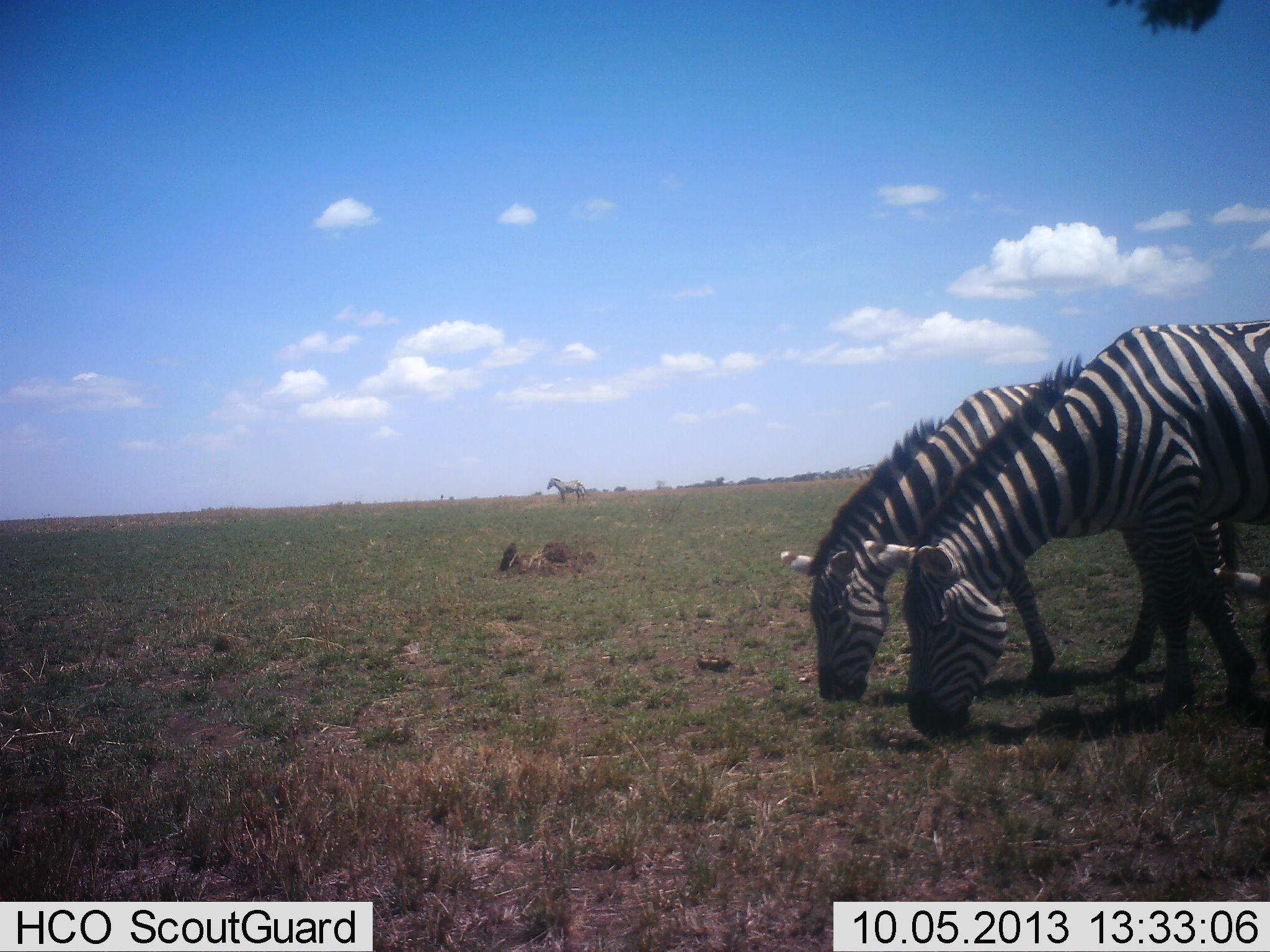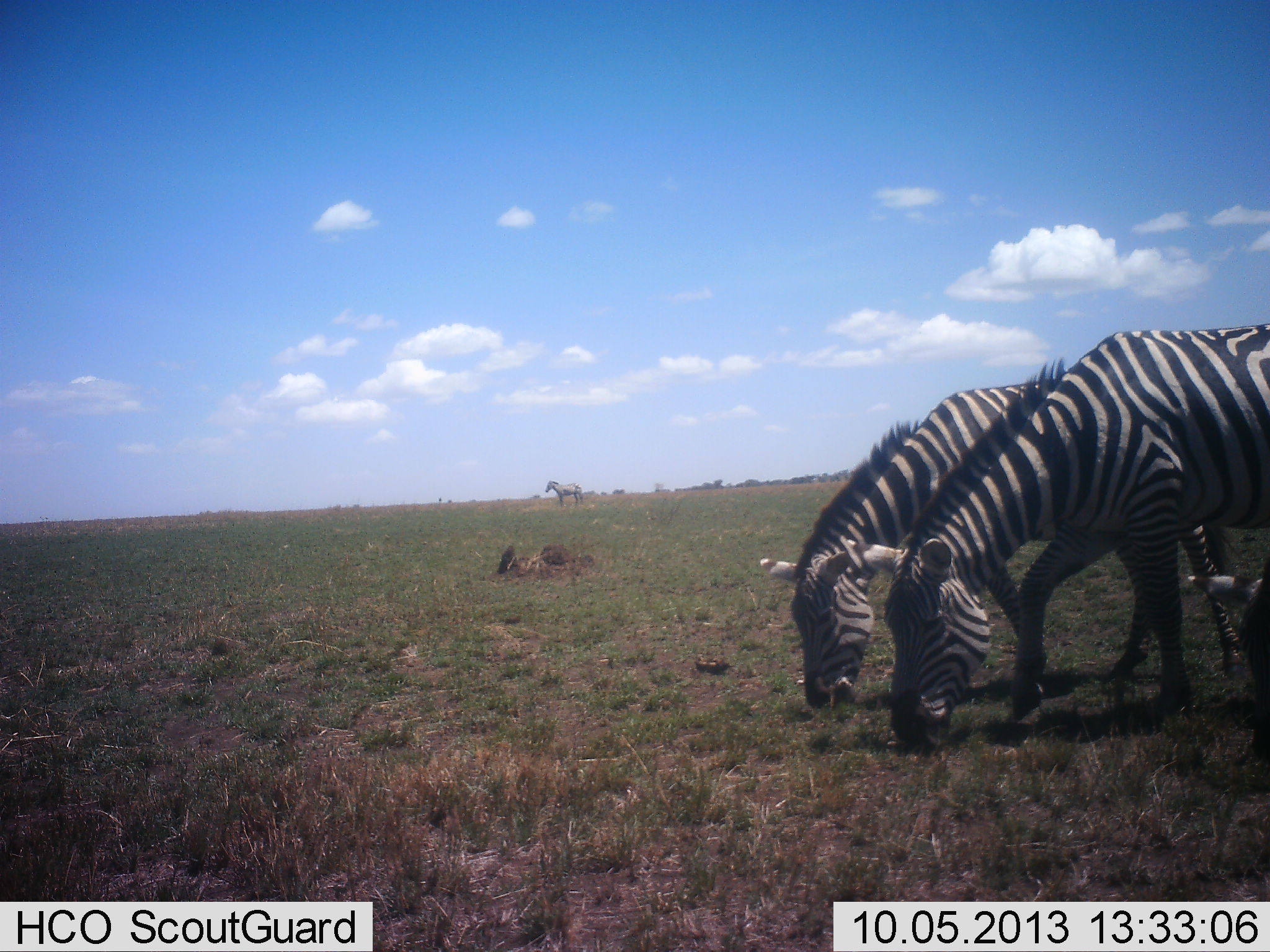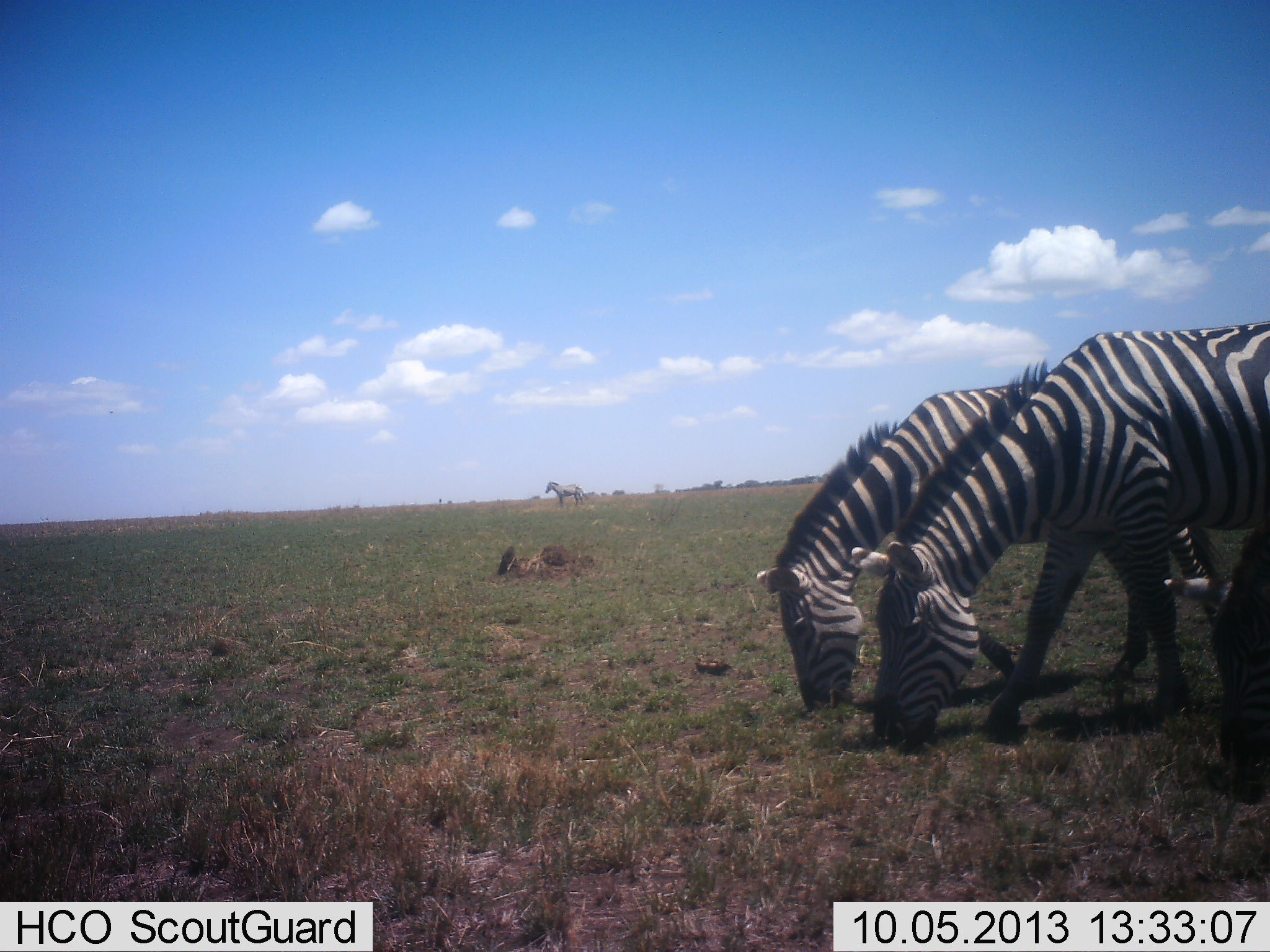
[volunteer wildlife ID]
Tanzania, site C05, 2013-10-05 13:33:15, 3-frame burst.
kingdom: Animalia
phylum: Chordata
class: Mammalia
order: Perissodactyla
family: Equidae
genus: Equus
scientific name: Equus quagga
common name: plains zebra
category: zebra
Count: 3.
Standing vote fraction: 56%.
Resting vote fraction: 0%.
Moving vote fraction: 6%.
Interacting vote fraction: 0%.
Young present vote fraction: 0%.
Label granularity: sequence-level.